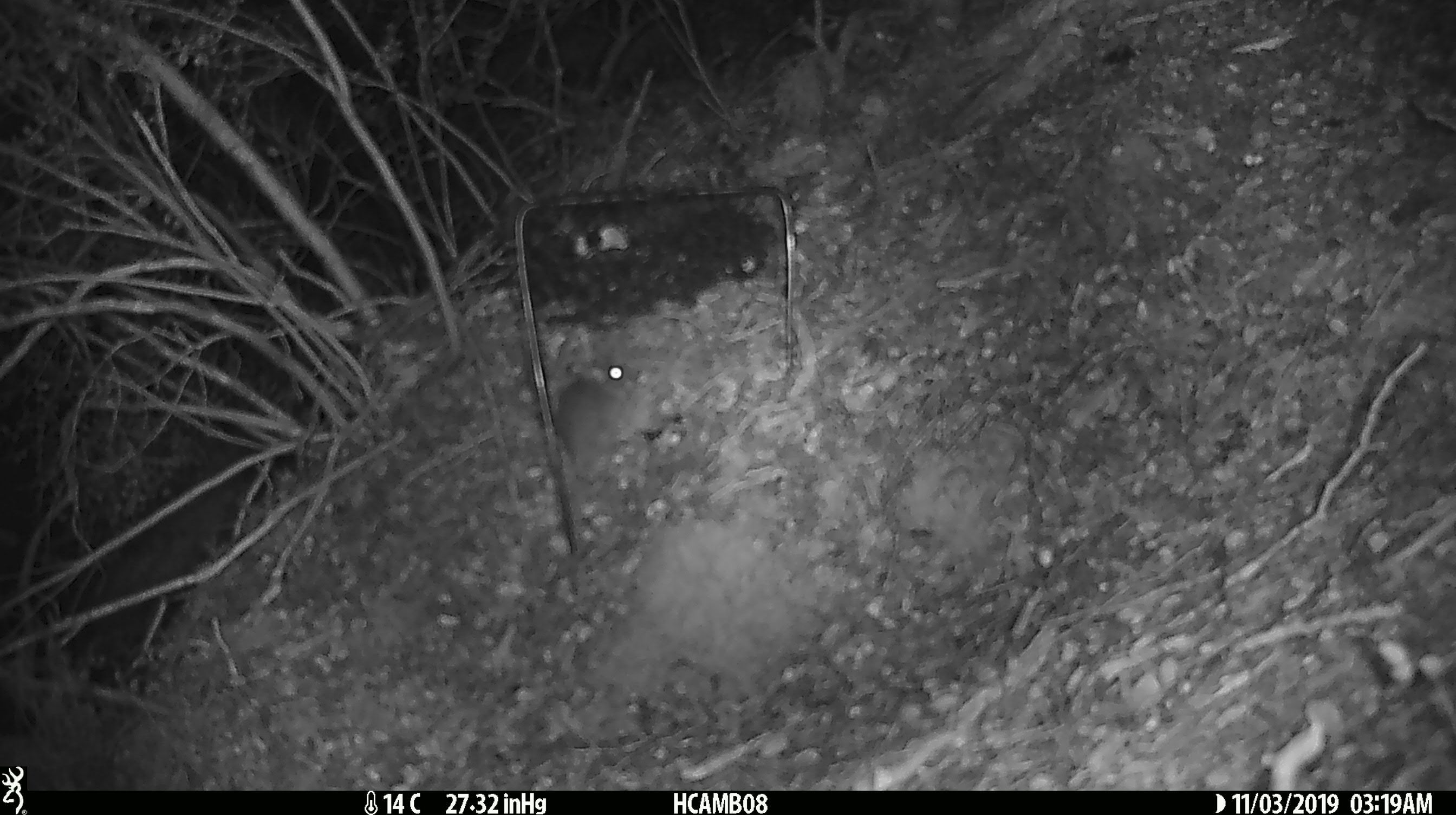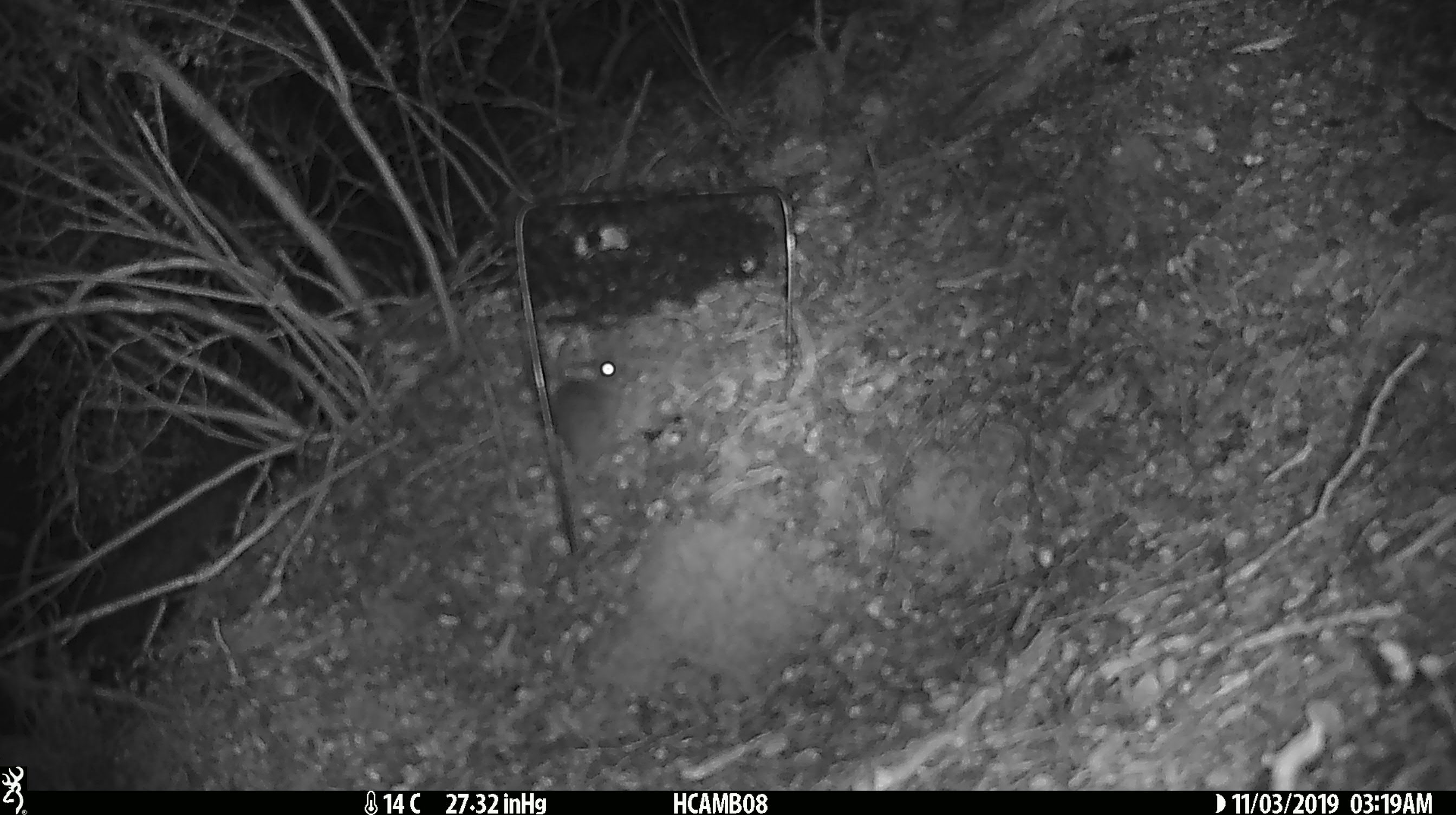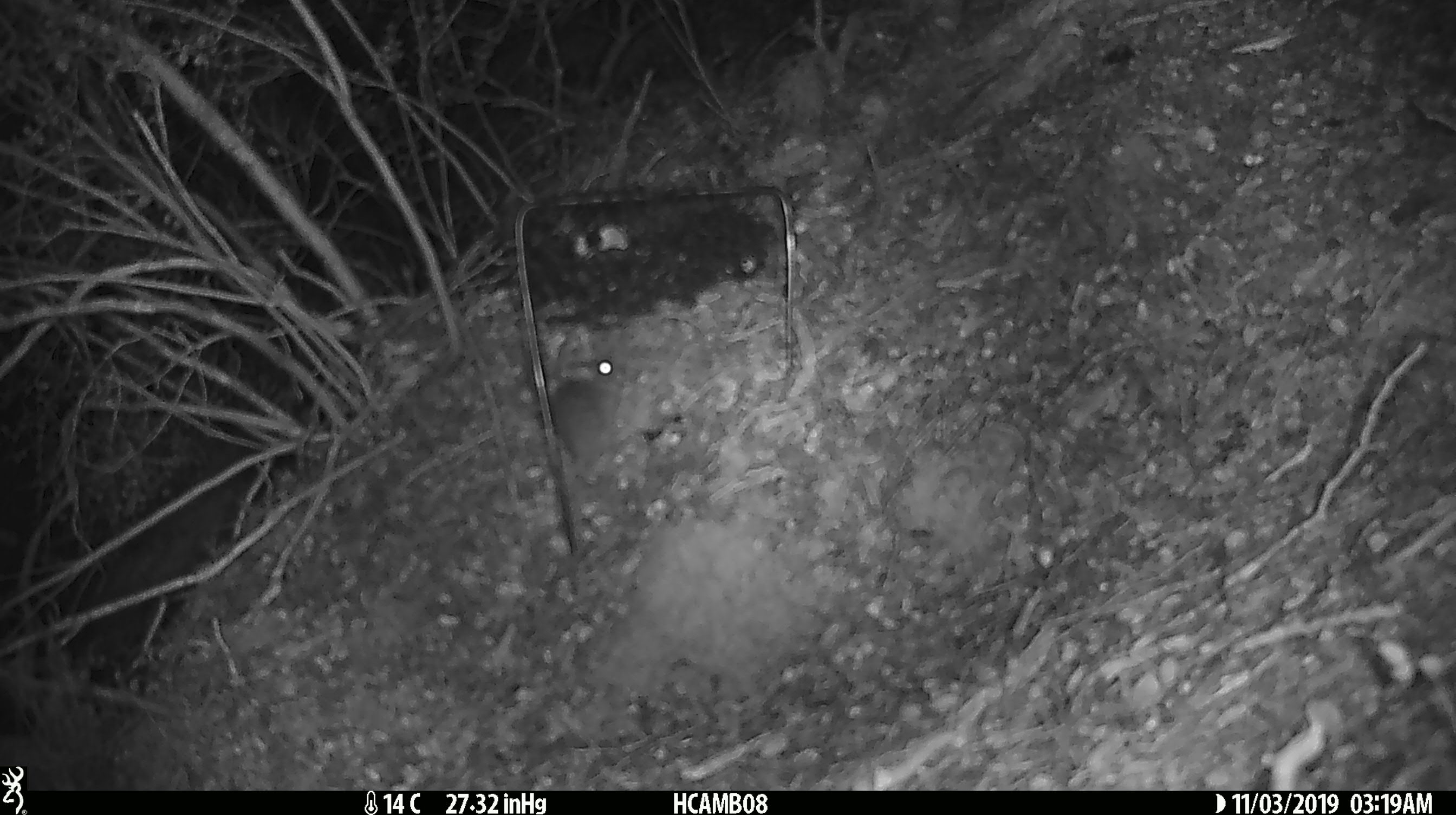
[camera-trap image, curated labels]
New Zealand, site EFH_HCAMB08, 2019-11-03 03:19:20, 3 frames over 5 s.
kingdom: Animalia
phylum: Chordata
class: Mammalia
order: Rodentia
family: Muridae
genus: Mus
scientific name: Mus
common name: mouse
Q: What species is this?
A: Mouse (Mus).